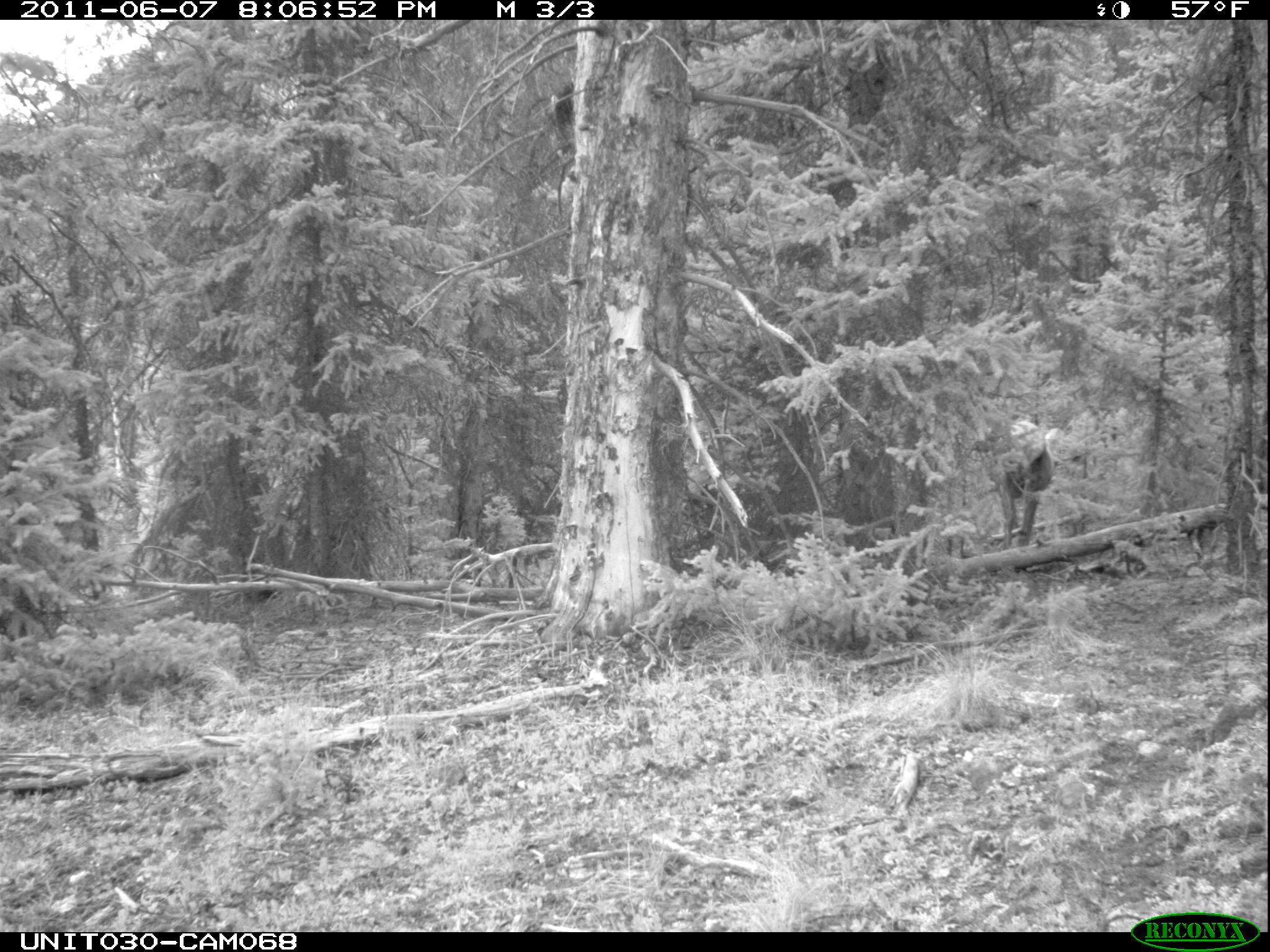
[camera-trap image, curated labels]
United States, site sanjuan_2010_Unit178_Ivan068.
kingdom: Animalia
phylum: Chordata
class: Mammalia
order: Artiodactyla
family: Cervidae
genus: Cervus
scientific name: Cervus elaphus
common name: red deer